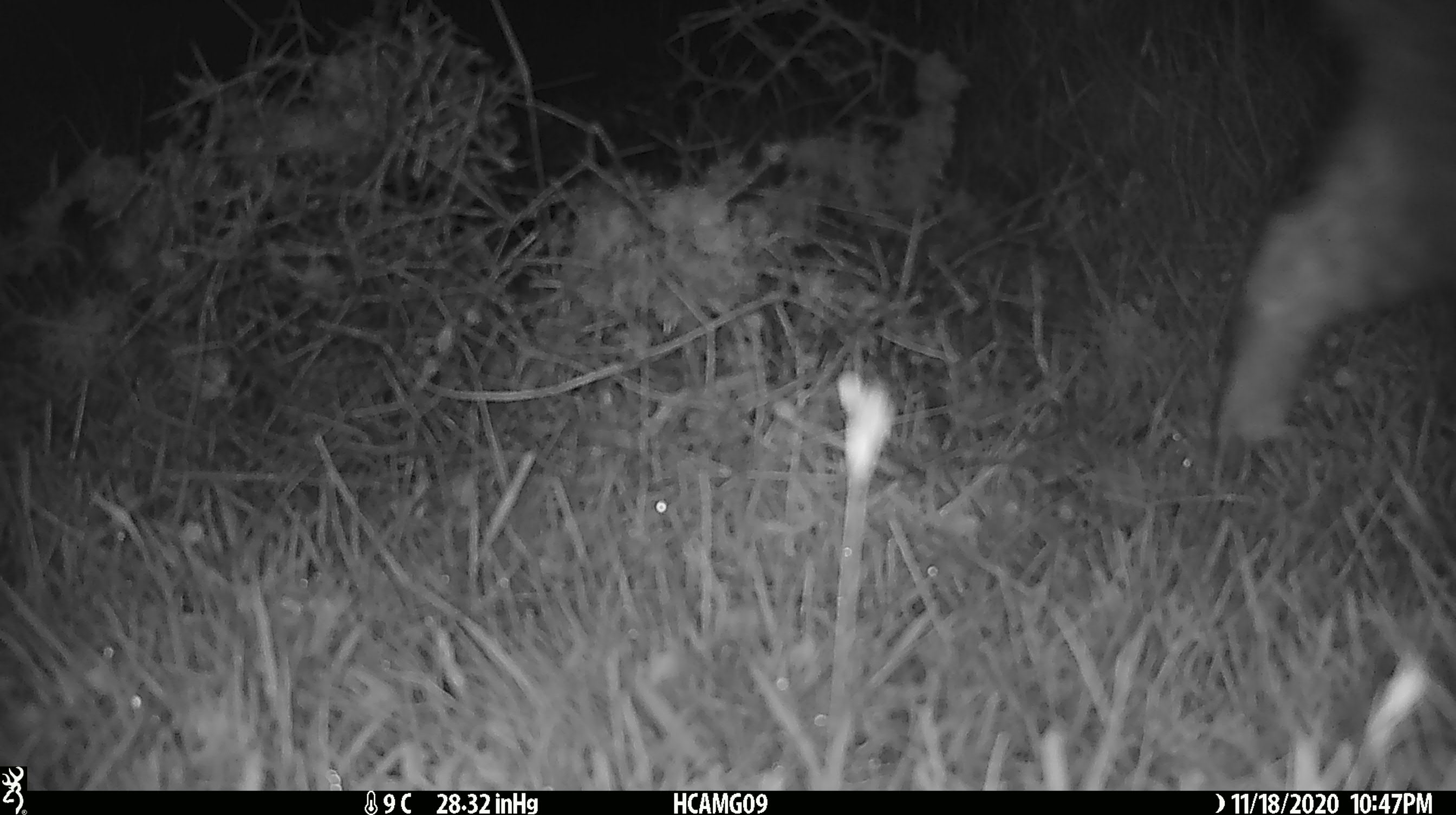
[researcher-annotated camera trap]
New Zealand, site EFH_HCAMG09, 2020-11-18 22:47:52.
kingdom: Animalia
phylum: Chordata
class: Mammalia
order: Carnivora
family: Felidae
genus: Felis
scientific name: Felis catus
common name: domestic cat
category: cat